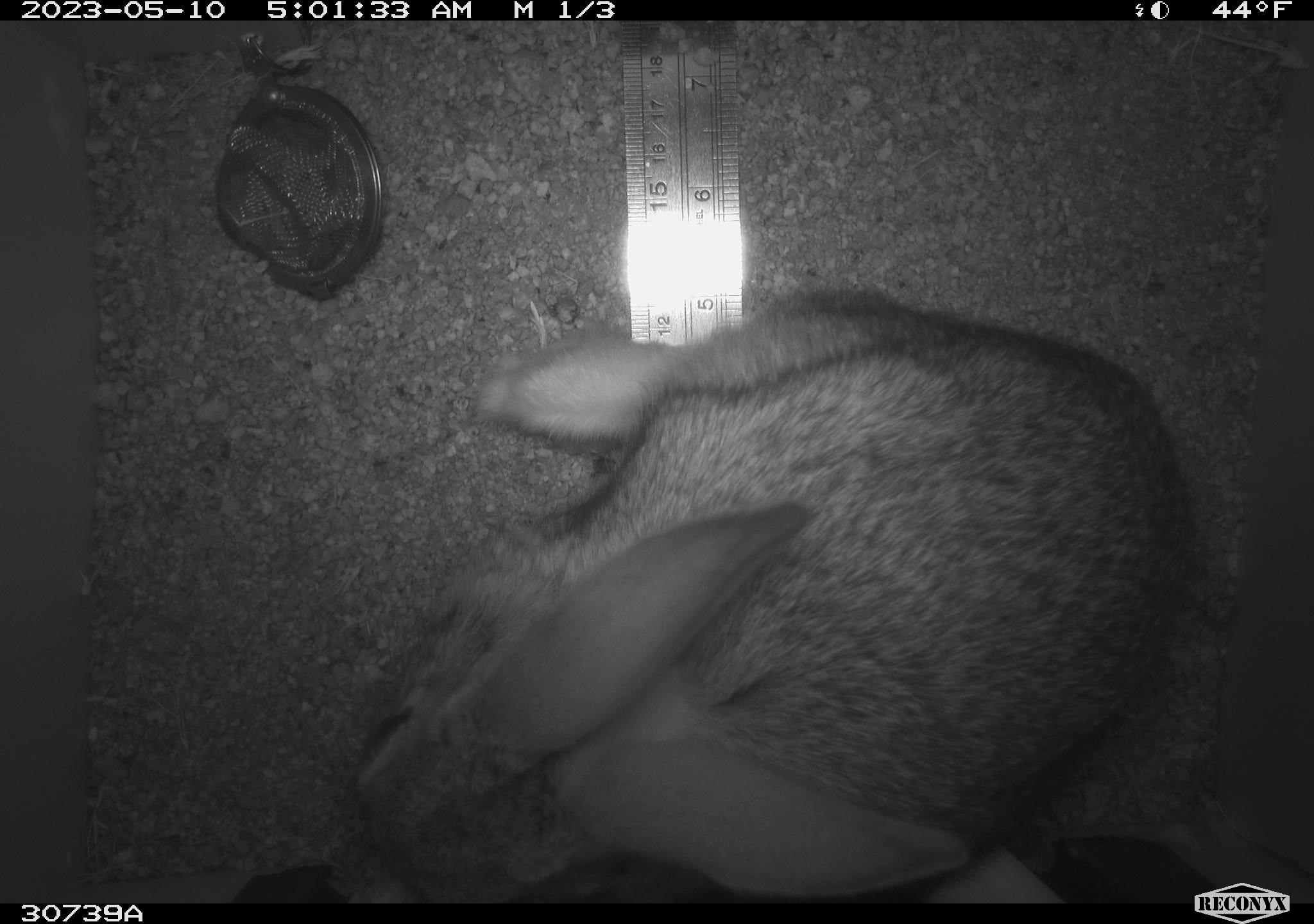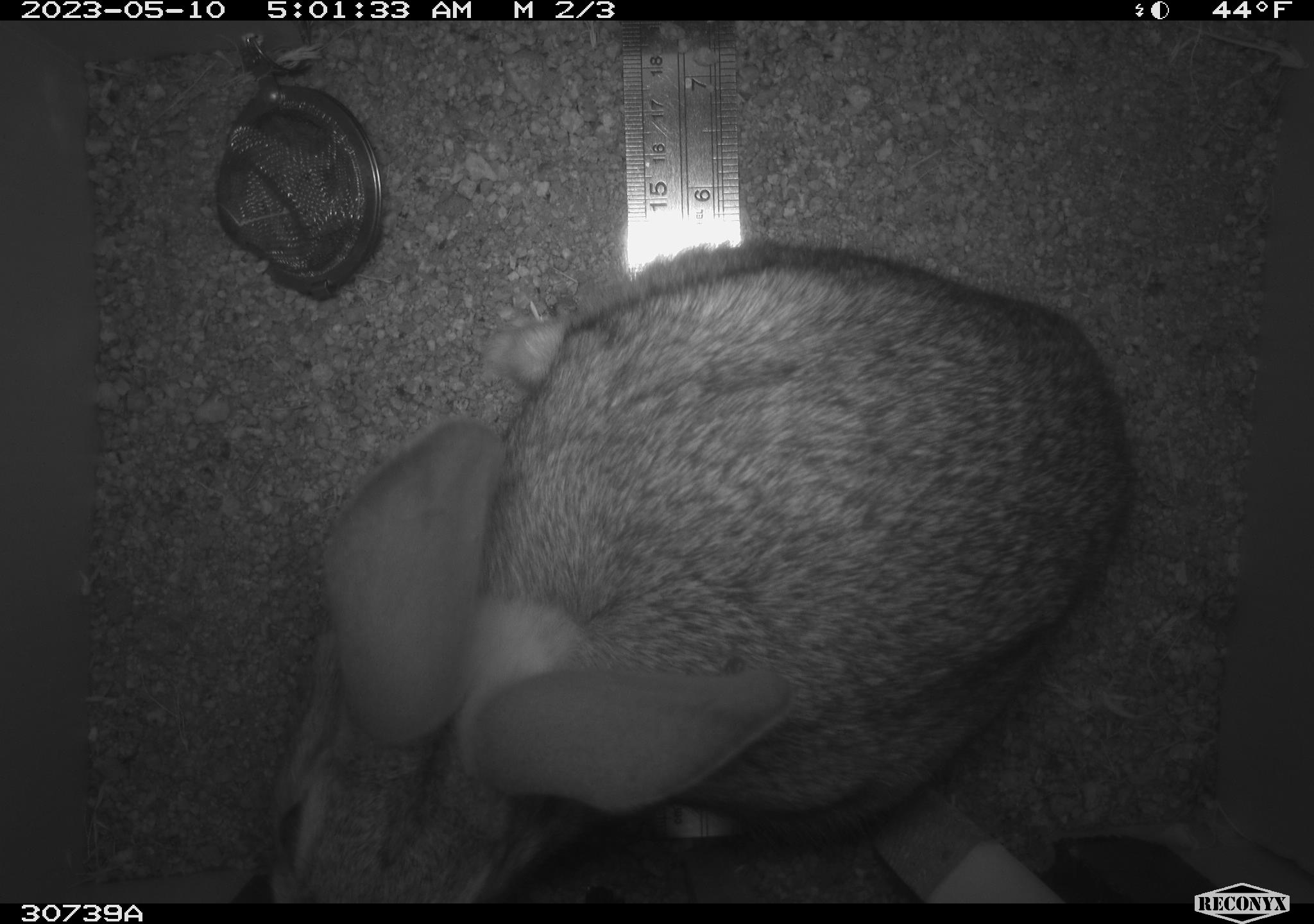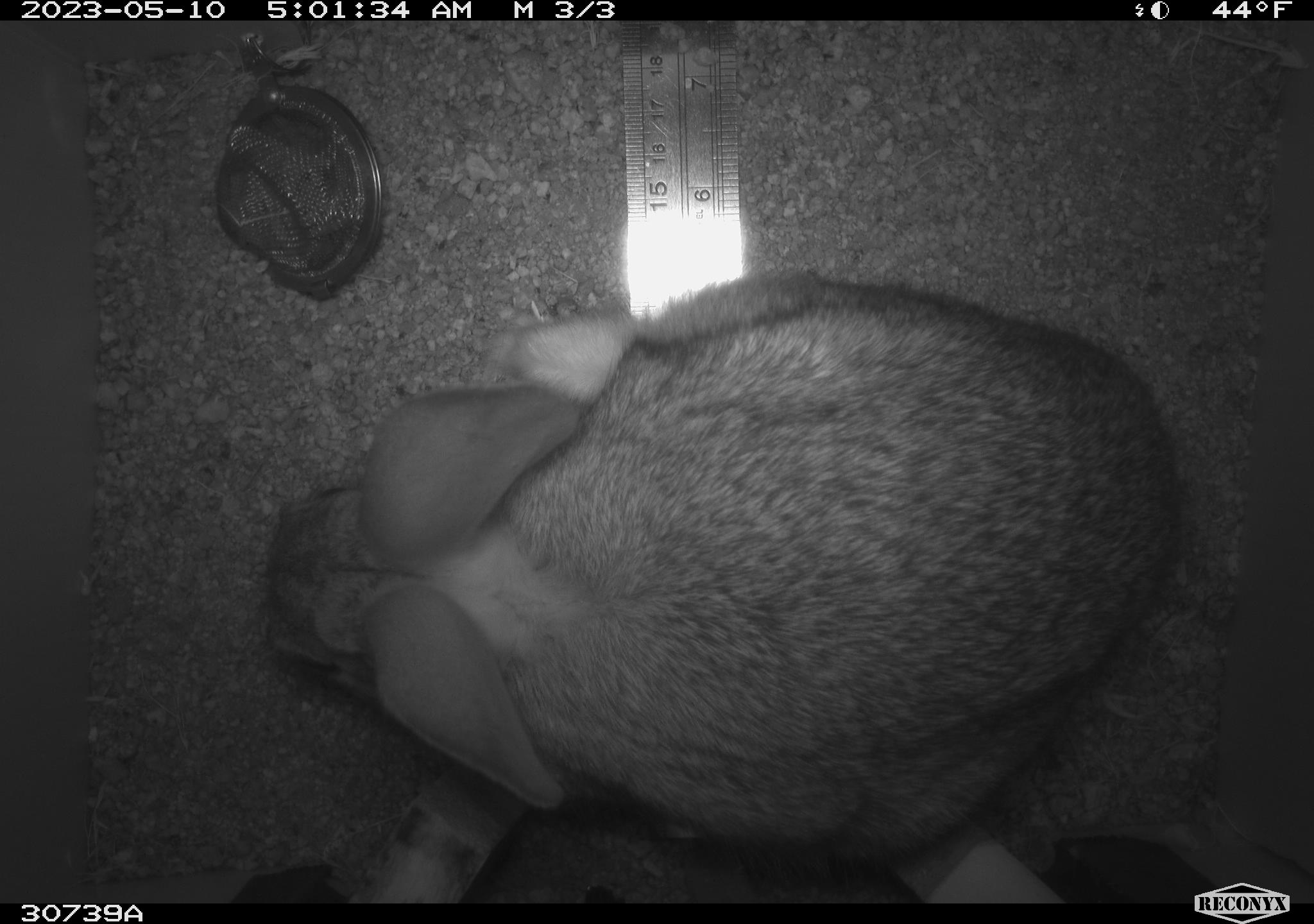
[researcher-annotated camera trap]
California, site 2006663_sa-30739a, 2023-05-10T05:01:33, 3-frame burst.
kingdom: Animalia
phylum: Chordata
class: Mammalia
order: Lagomorpha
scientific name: Lagomorpha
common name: hares, rabbits, and pikas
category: lagomorpha order